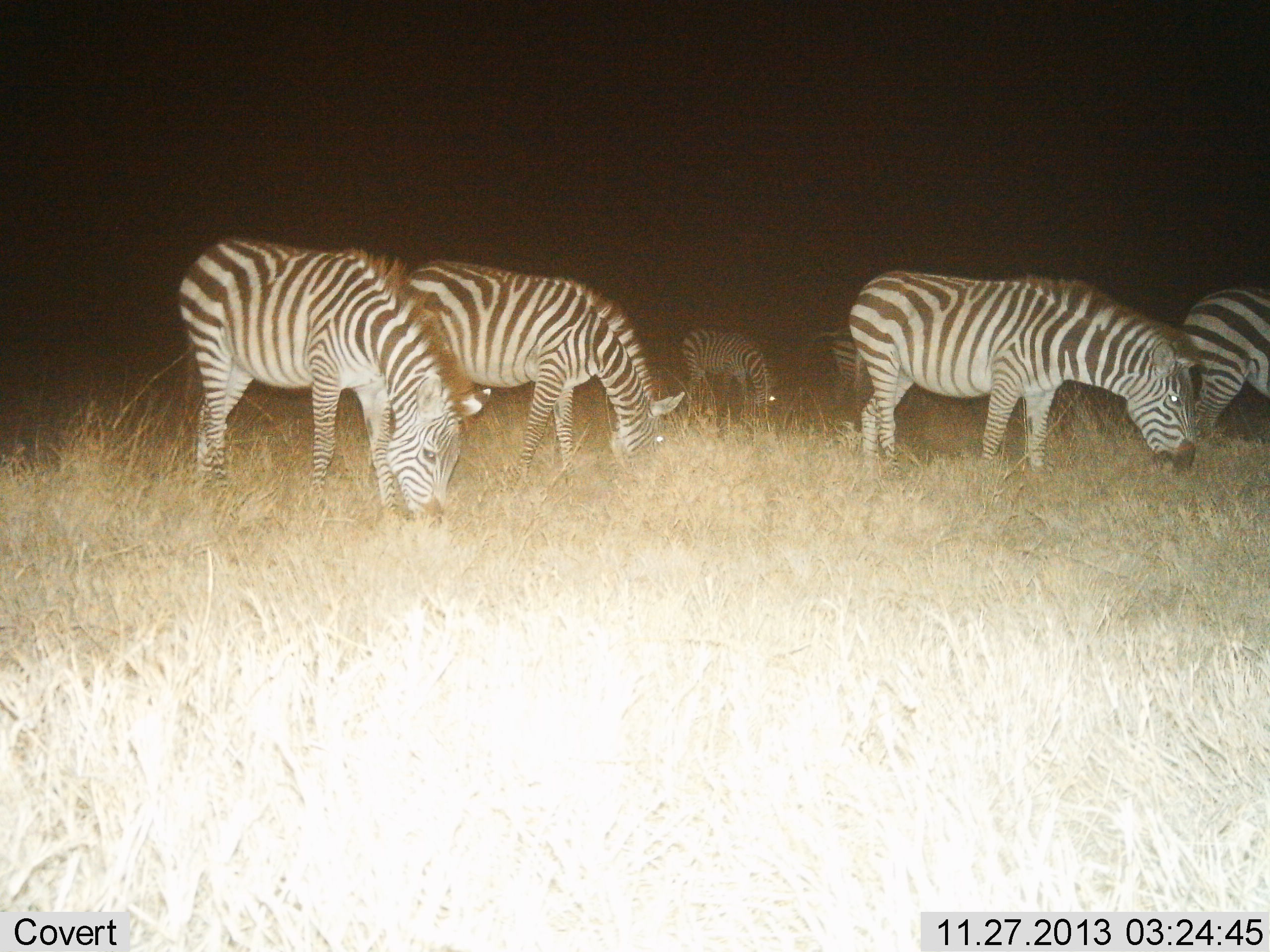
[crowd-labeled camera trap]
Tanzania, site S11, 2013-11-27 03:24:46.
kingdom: Animalia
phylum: Chordata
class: Mammalia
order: Perissodactyla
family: Equidae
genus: Equus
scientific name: Equus quagga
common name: plains zebra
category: zebra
Zebra (plains zebra) (Equus quagga), count 6. Behavior (volunteer vote fractions): standing 20%, resting 0%, moving 0%, interacting 0%. Young present (vote fraction): 20%. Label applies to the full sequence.